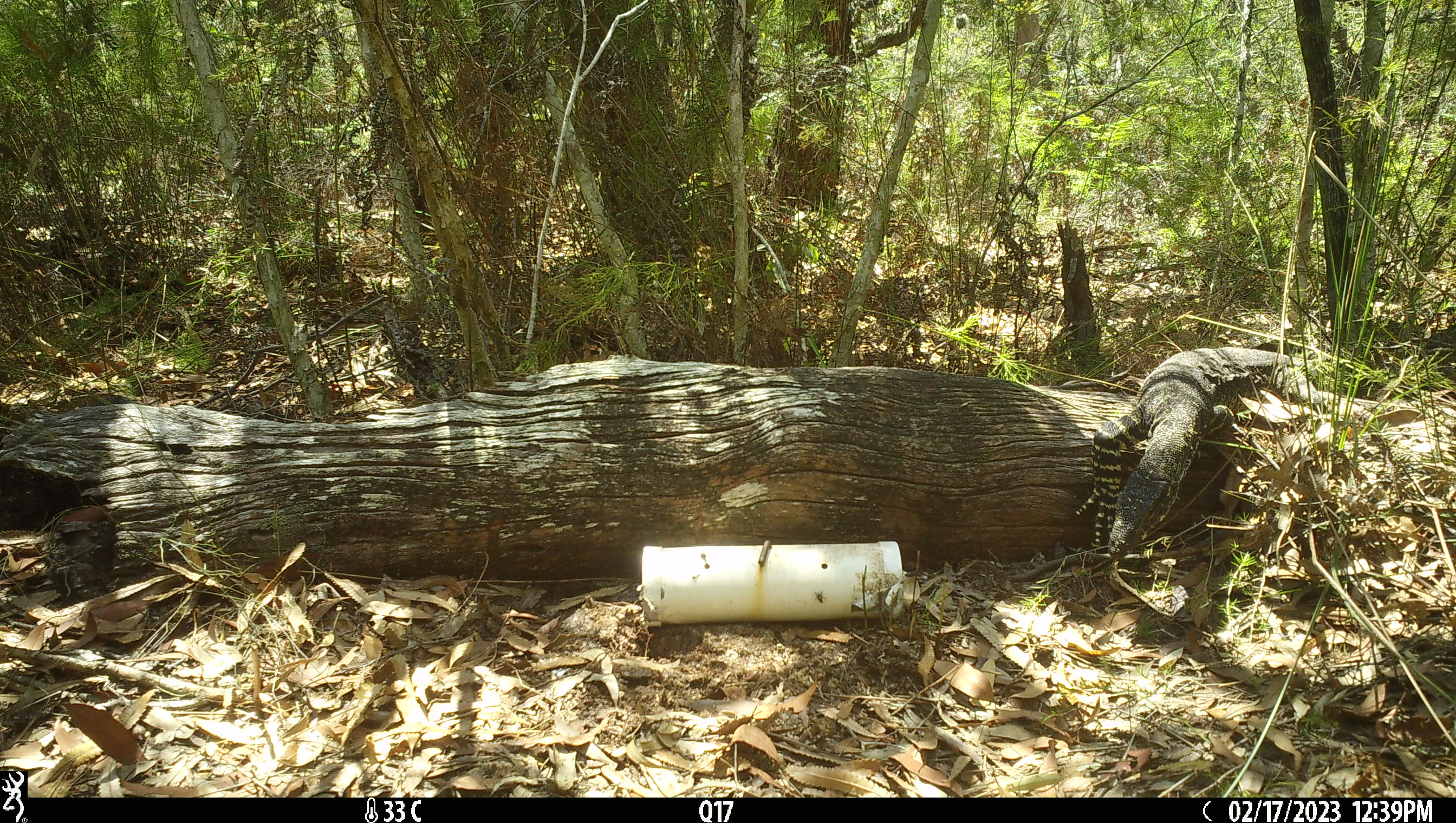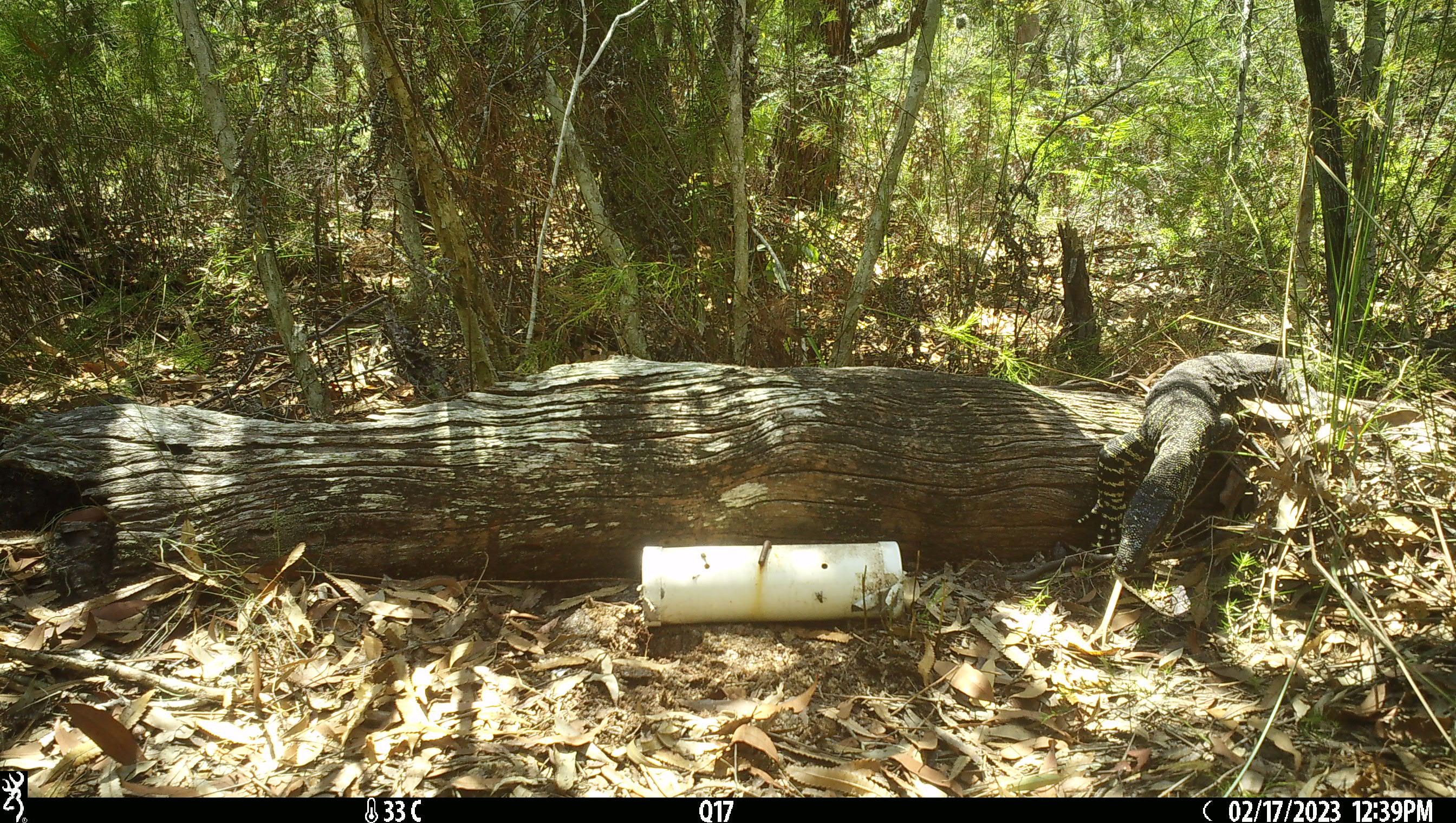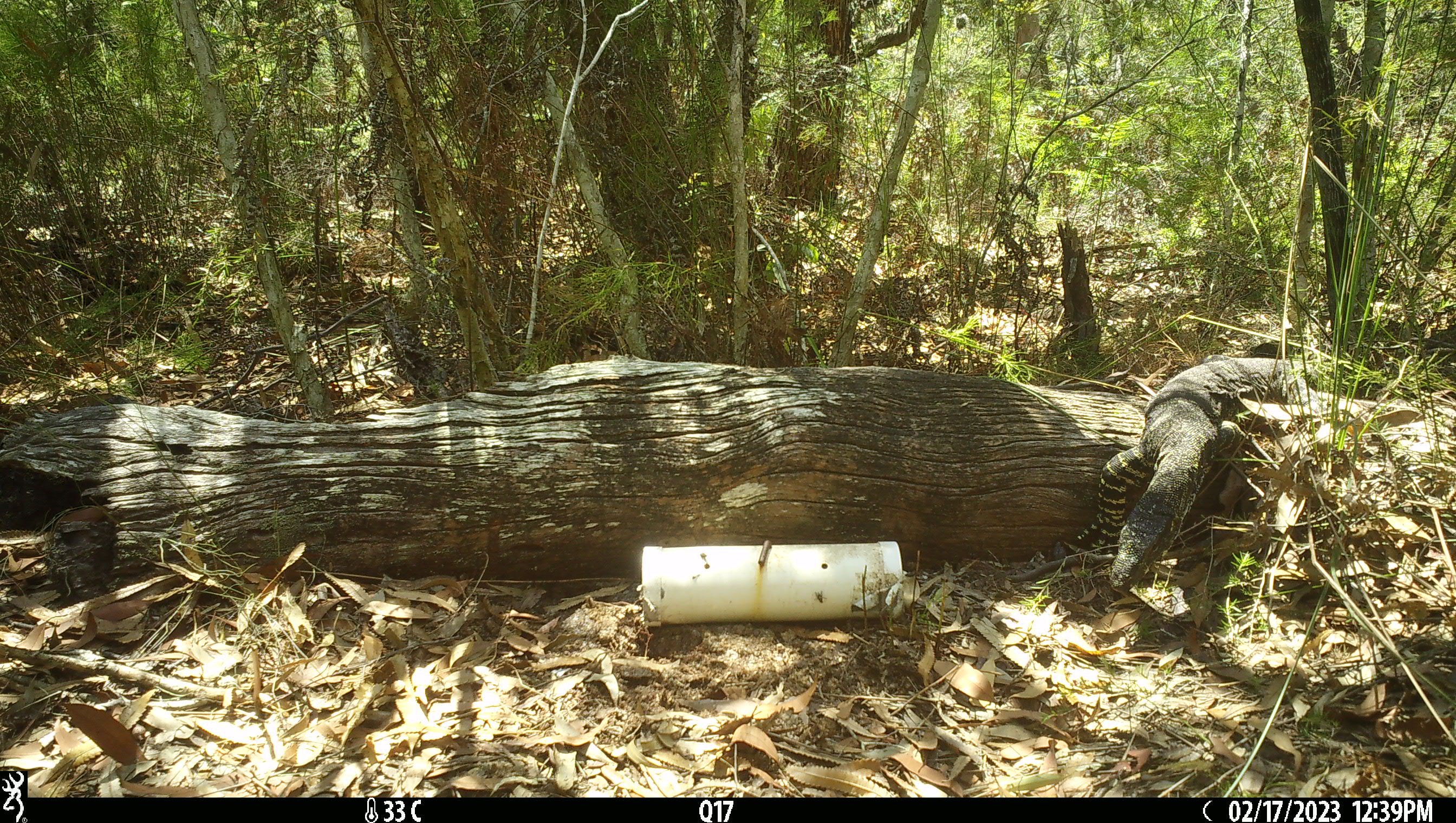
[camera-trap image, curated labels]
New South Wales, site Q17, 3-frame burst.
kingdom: Animalia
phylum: Chordata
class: Reptilia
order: Squamata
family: Varanidae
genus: Varanus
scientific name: Varanus varius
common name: lace monitor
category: goanna